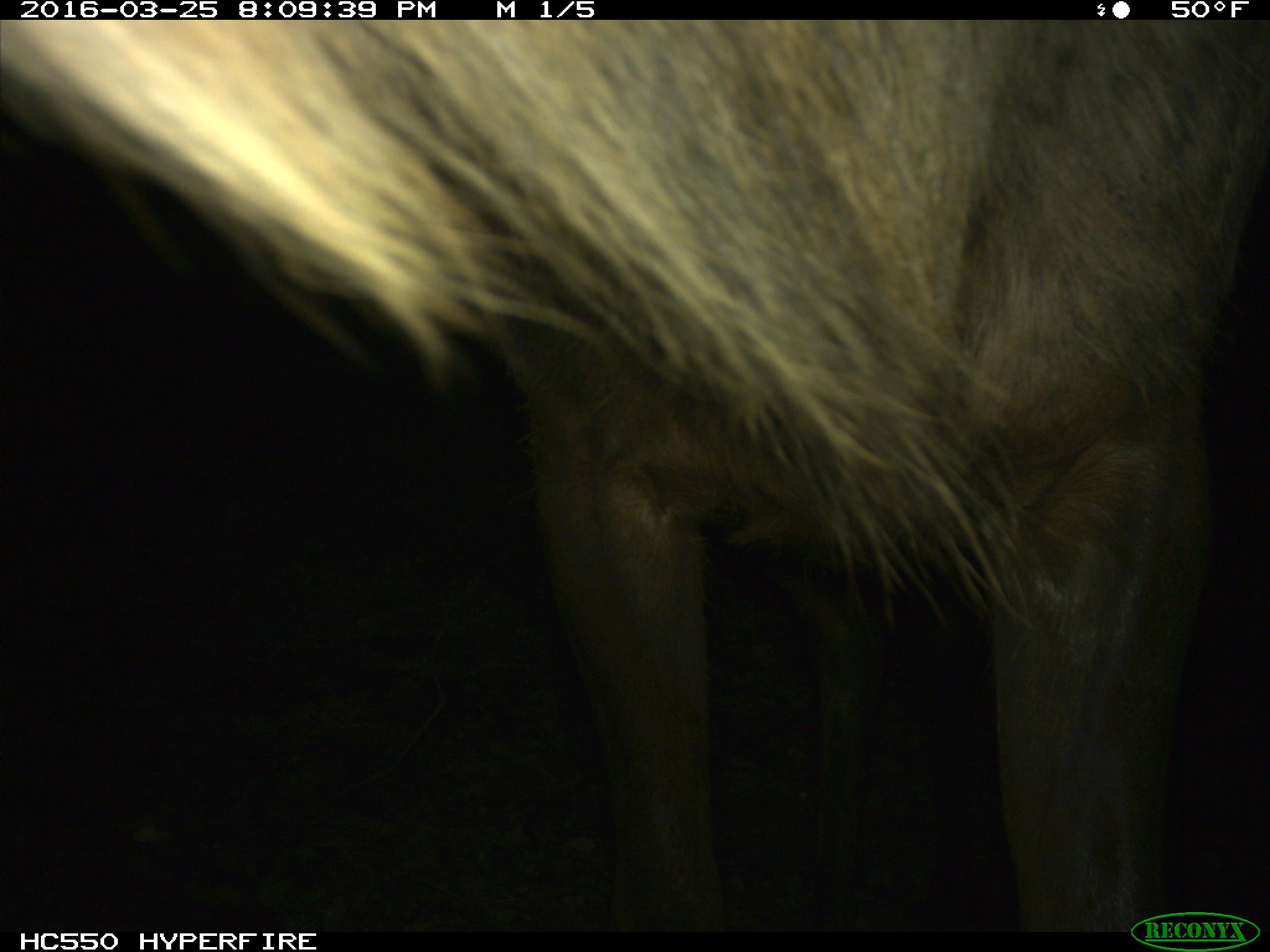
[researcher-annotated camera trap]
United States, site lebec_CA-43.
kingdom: Animalia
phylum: Chordata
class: Mammalia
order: Artiodactyla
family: Cervidae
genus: Cervus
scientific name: Cervus canadensis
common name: elk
Cervus canadensis (elk).